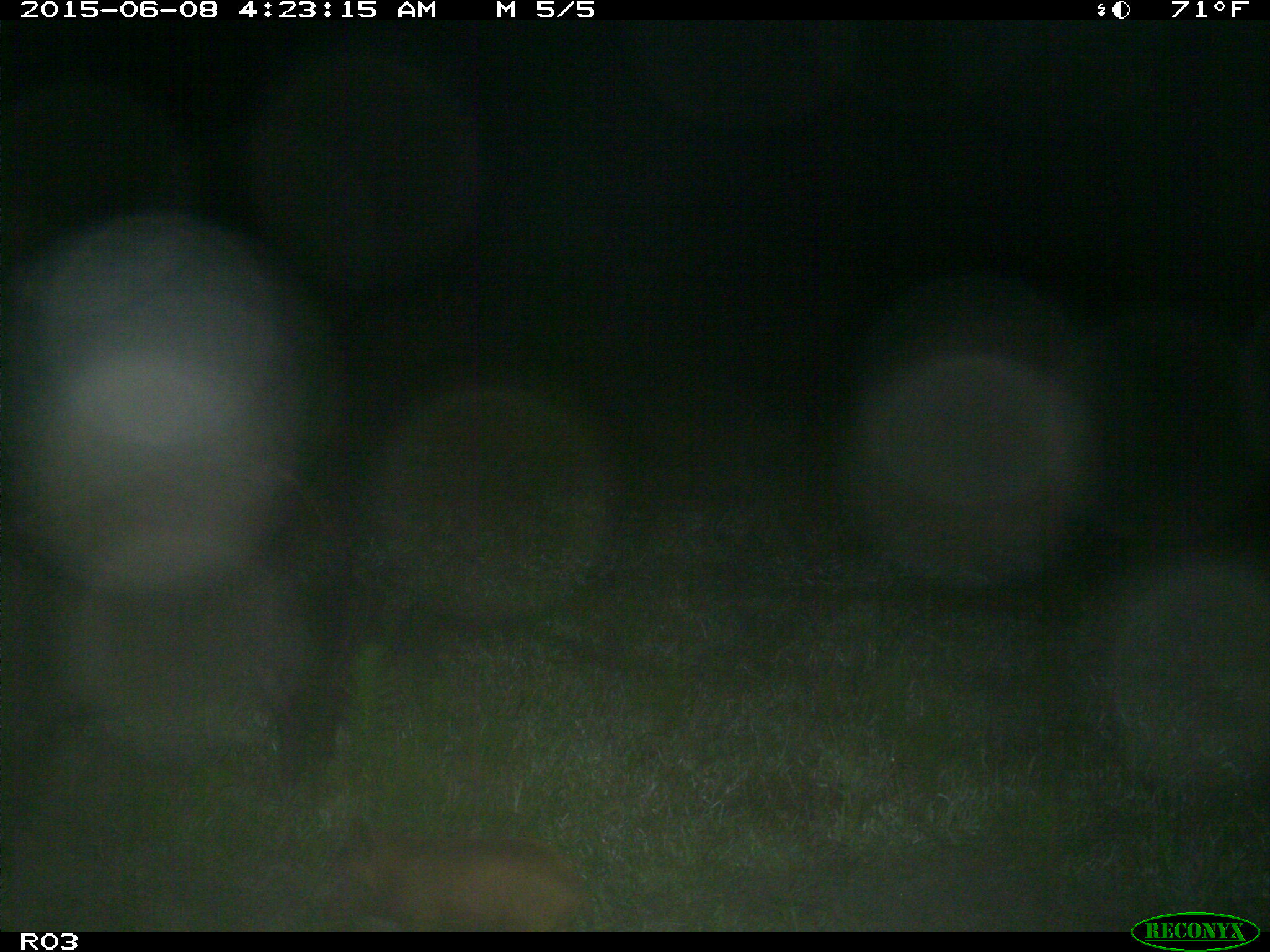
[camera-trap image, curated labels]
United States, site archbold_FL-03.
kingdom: Animalia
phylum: Chordata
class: Mammalia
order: Artiodactyla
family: Suidae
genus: Sus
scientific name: Sus scrofa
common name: wild boar